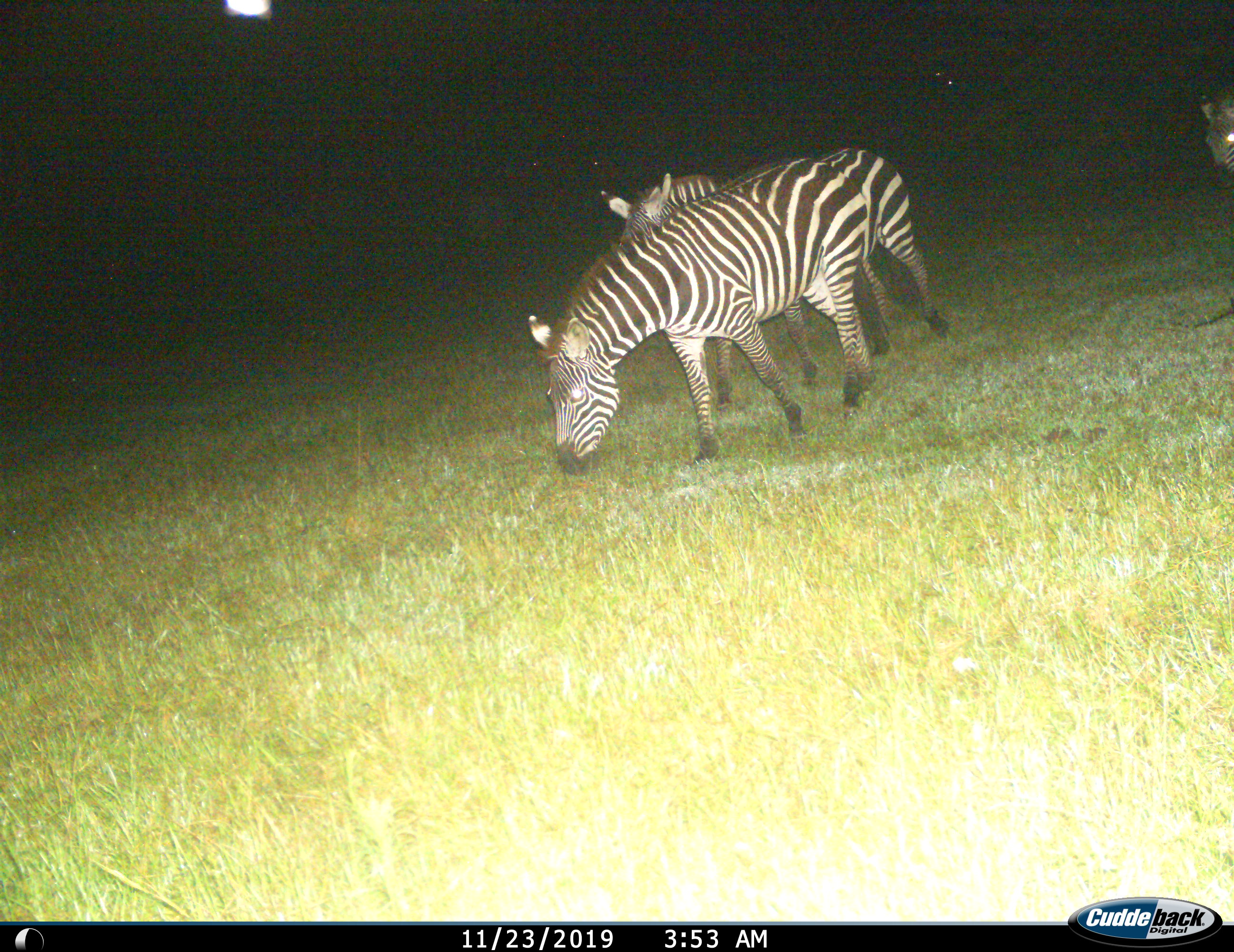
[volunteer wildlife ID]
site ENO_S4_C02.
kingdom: Animalia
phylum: Chordata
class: Mammalia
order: Perissodactyla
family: Equidae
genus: Equus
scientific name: Equus quagga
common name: plains zebra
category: zebraplains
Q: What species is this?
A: Zebraplains (plains zebra) (Equus quagga).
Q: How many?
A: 3.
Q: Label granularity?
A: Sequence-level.